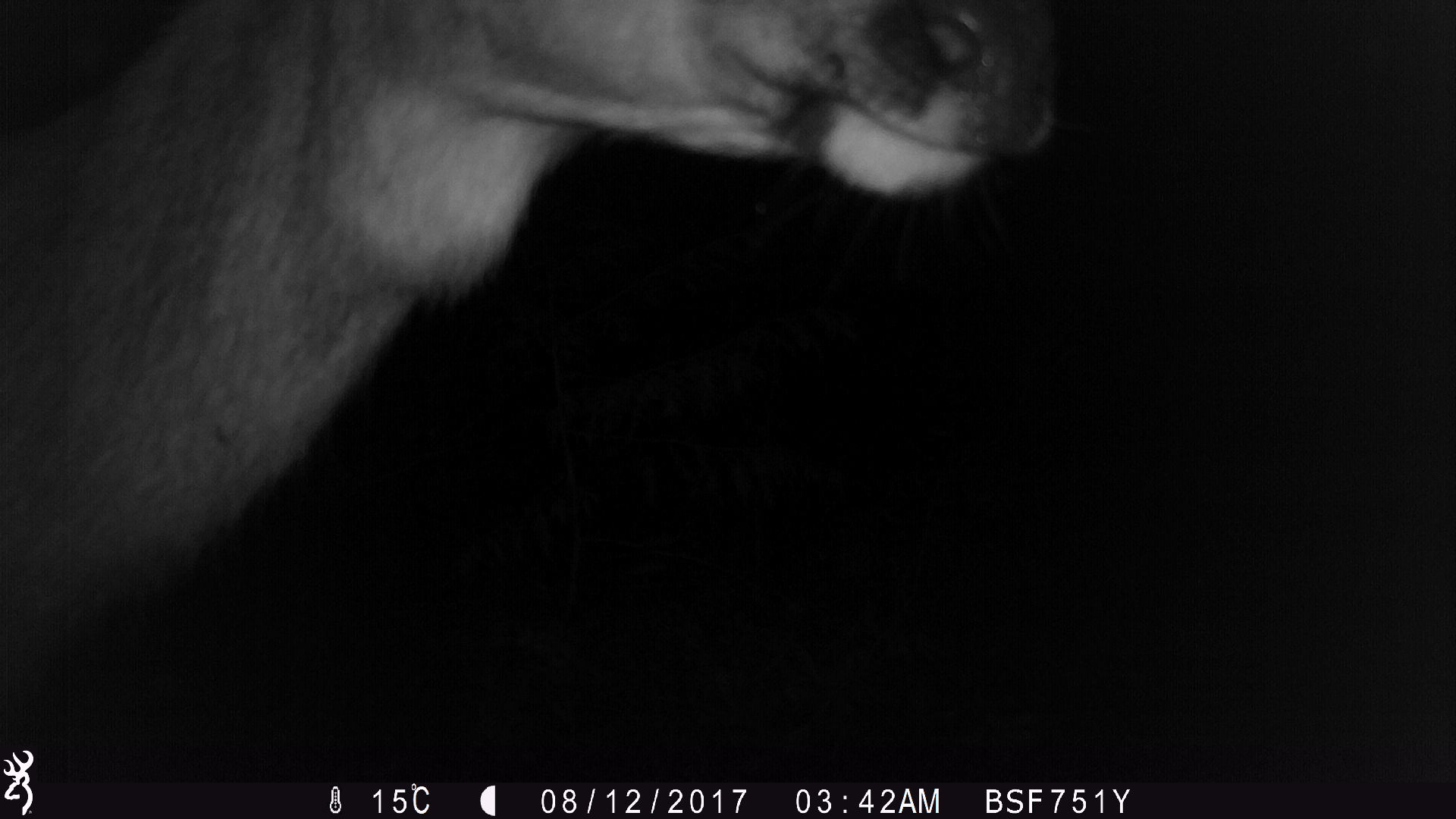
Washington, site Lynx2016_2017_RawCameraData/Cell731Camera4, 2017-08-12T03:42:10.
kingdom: Animalia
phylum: Chordata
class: Mammalia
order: Artiodactyla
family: Cervidae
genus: Odocoileus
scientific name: Odocoileus hemionus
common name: mule deer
Odocoileus hemionus (mule deer). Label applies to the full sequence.